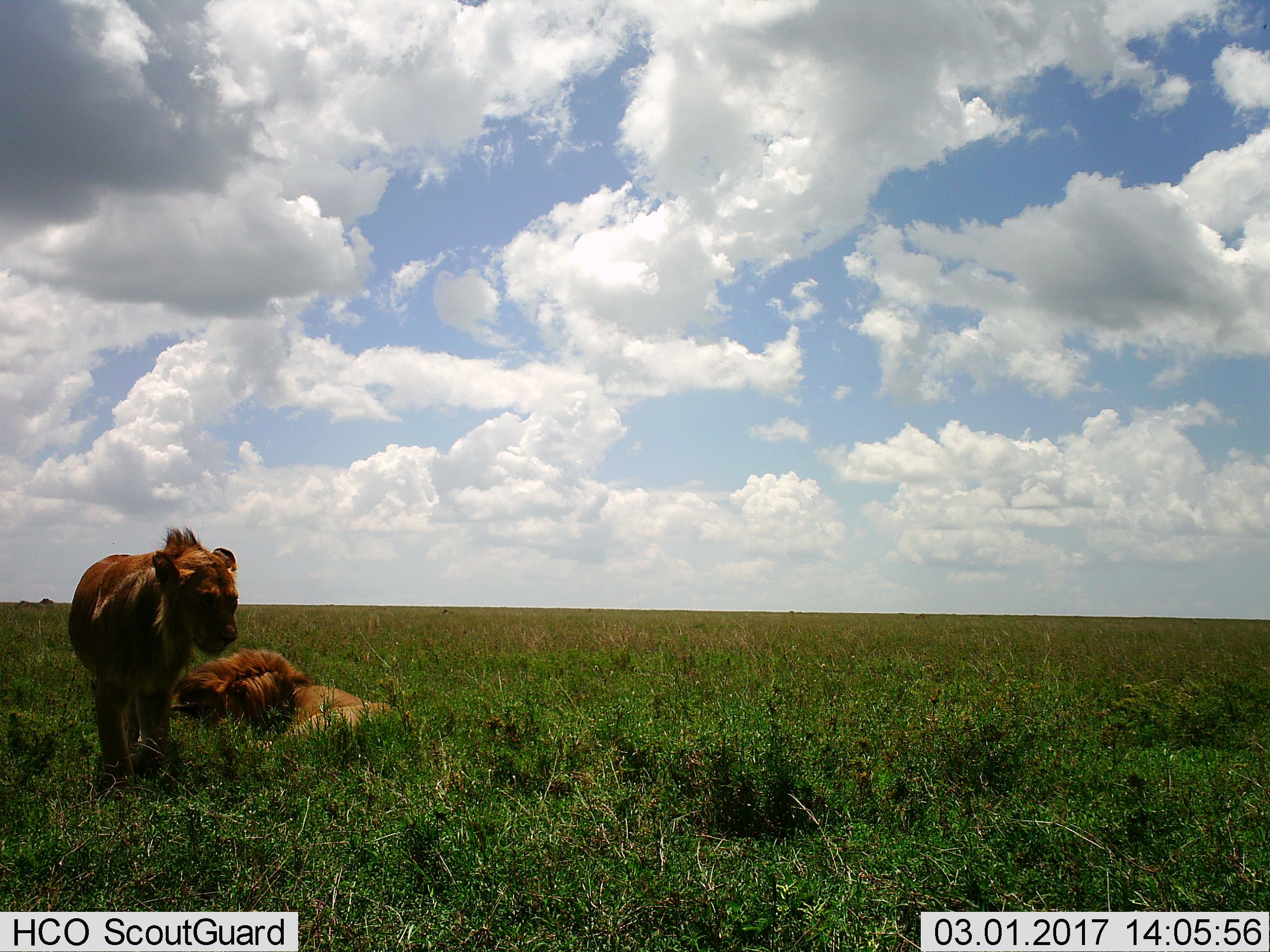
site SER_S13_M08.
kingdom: Animalia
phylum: Chordata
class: Mammalia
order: Carnivora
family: Felidae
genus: Panthera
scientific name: Panthera leo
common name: lion male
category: lionmale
Lionmale (lion male) (Panthera leo), count 2. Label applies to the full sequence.